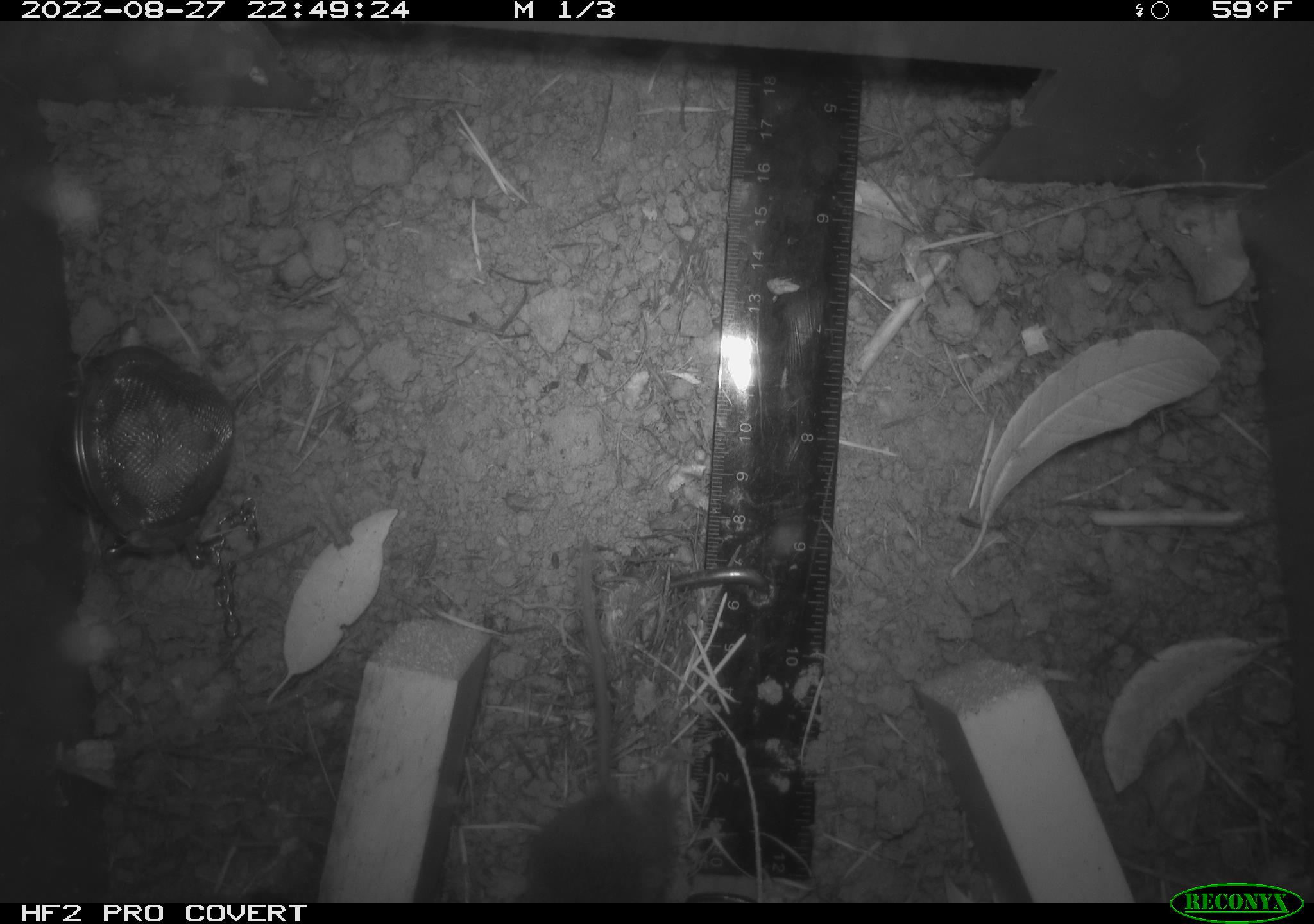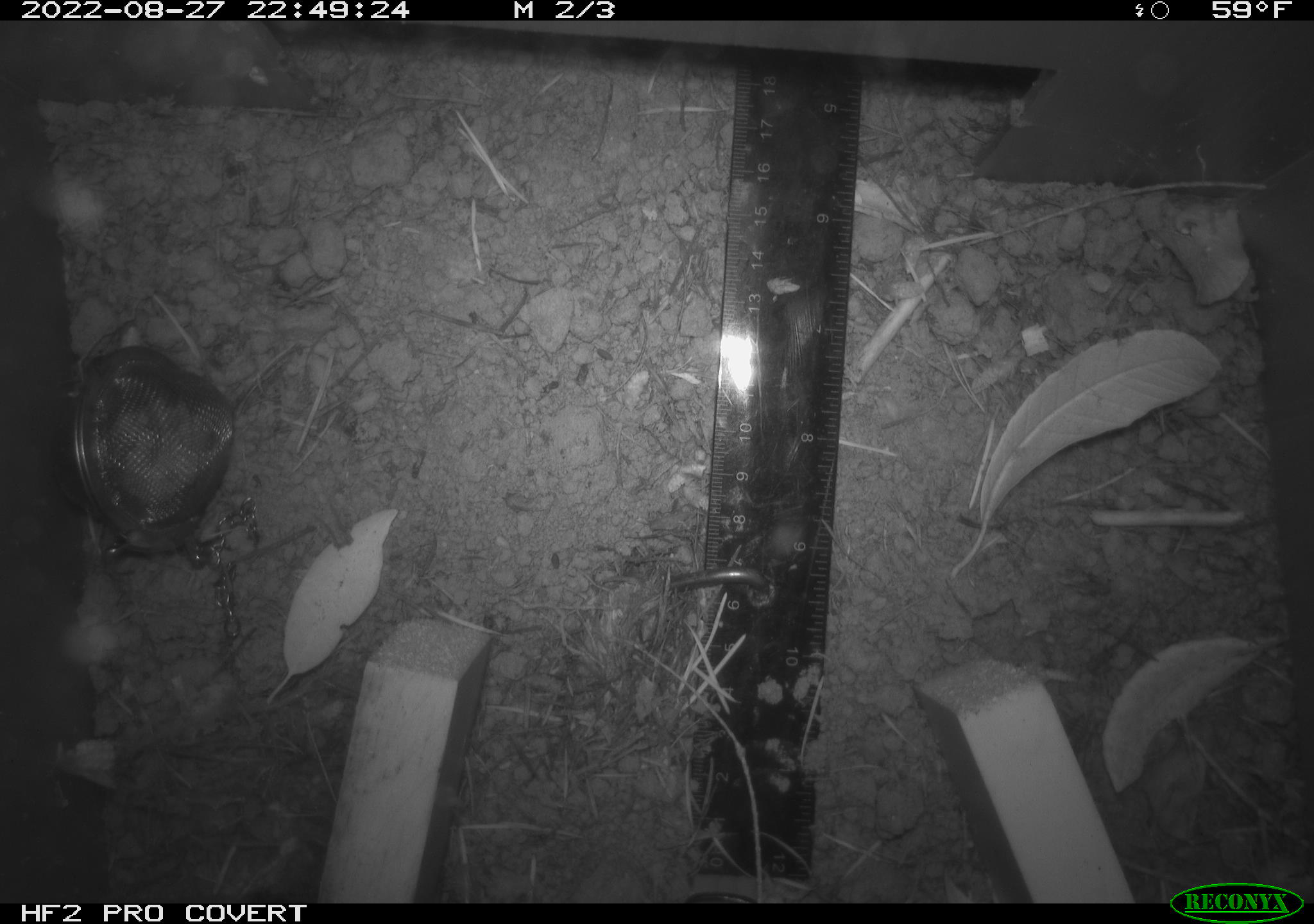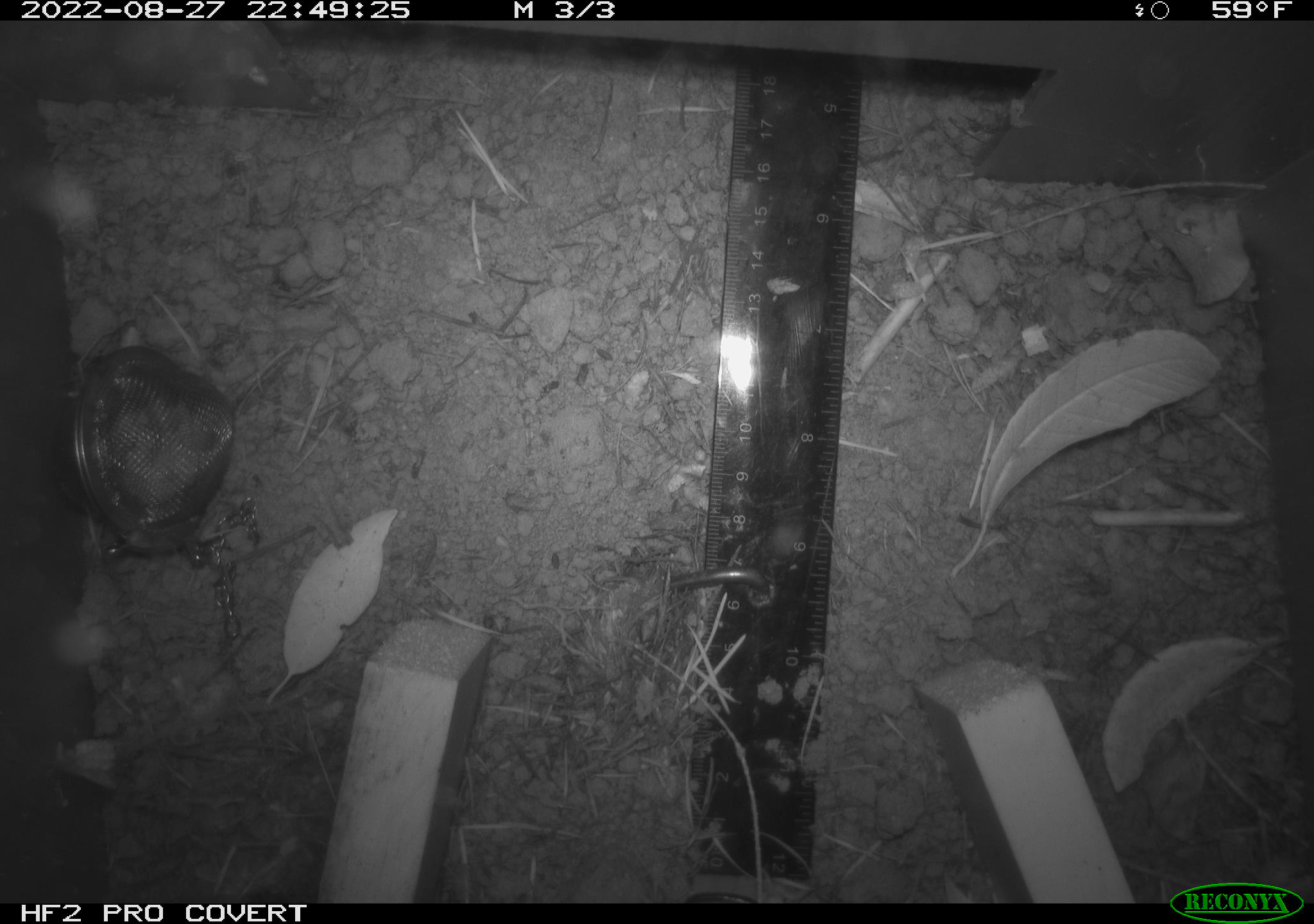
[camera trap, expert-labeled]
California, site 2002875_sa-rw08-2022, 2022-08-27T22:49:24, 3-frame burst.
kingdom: Animalia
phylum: Chordata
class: Mammalia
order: Rodentia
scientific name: Rodentia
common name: mouse species